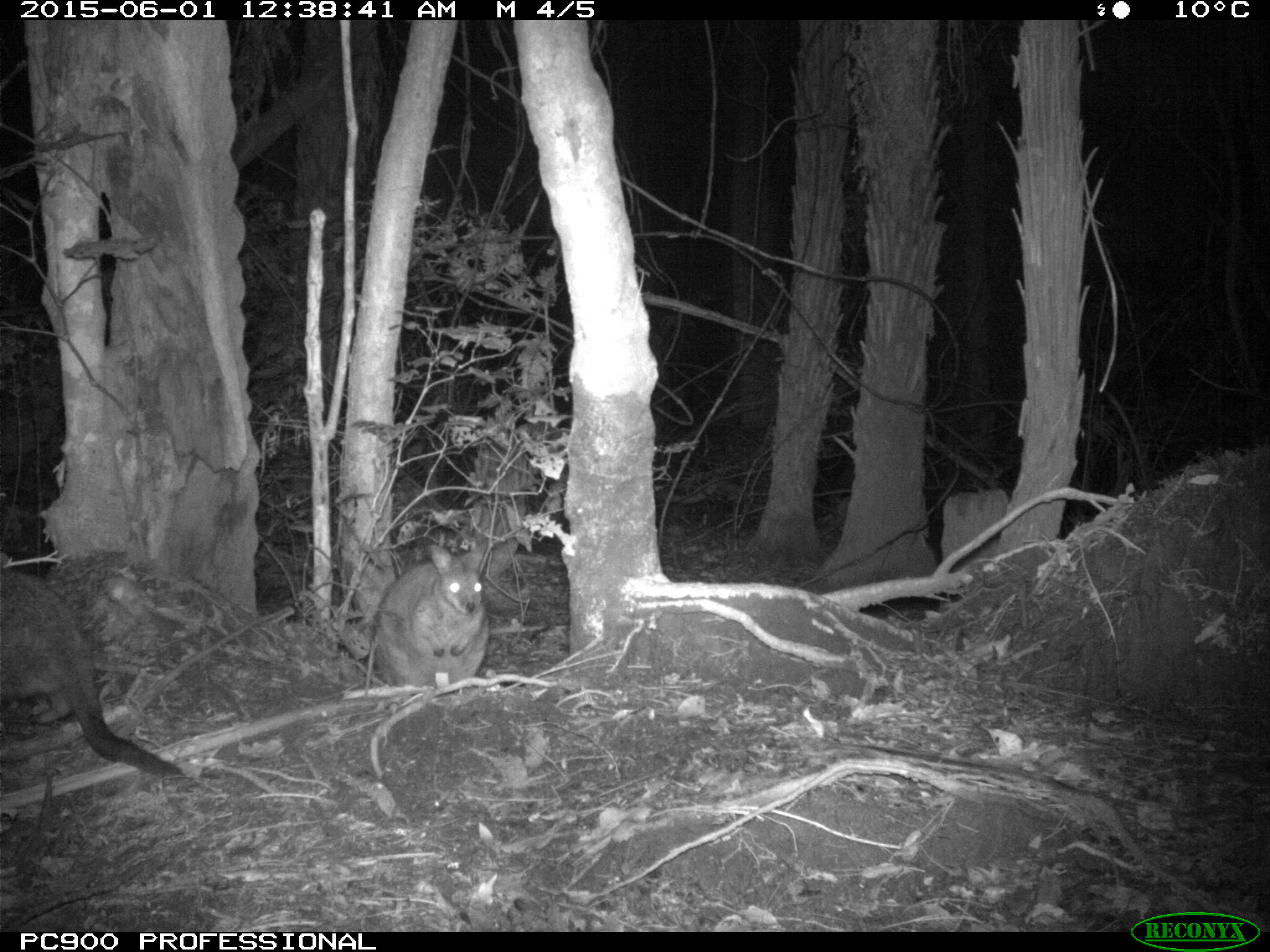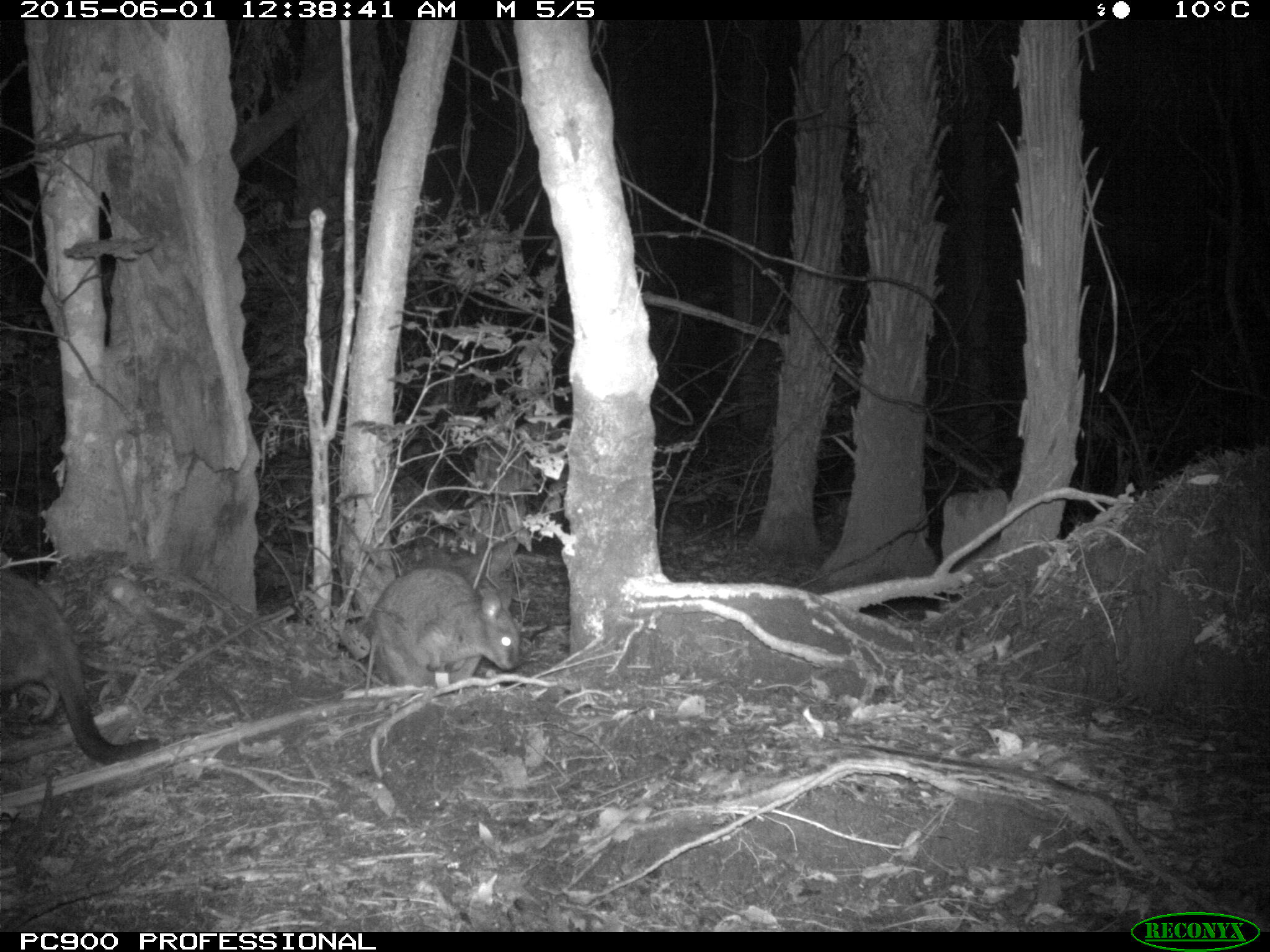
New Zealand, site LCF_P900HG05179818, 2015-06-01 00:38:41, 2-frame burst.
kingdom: Animalia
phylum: Chordata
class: Mammalia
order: Diprotodontia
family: Macropodidae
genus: Notamacropus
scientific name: Notamacropus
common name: wallaby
Wallaby (Notamacropus).